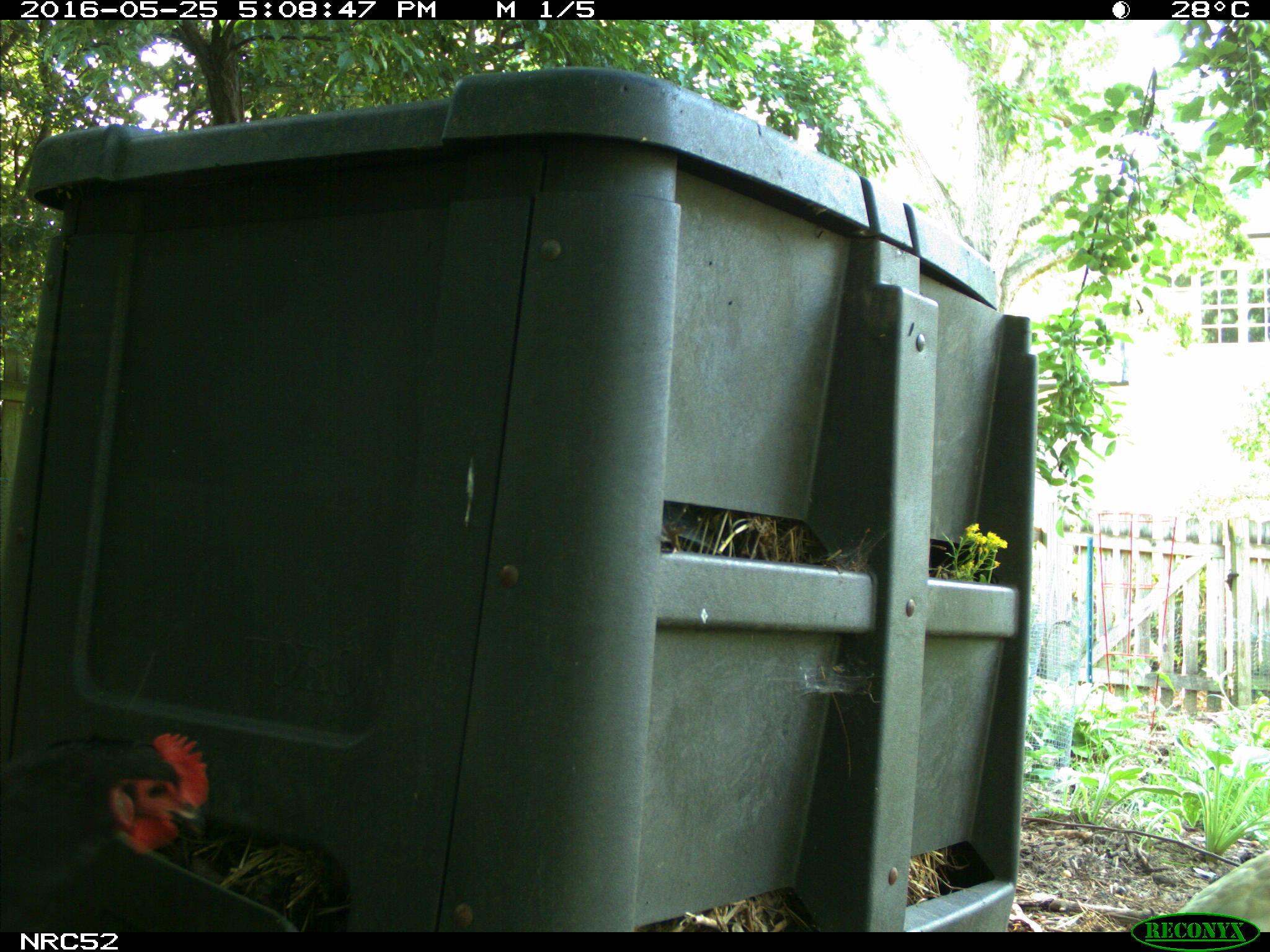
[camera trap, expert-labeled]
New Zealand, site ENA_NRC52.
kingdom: Animalia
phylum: Chordata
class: Aves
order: Galliformes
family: Phasianidae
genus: Gallus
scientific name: Gallus gallus domesticus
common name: chicken